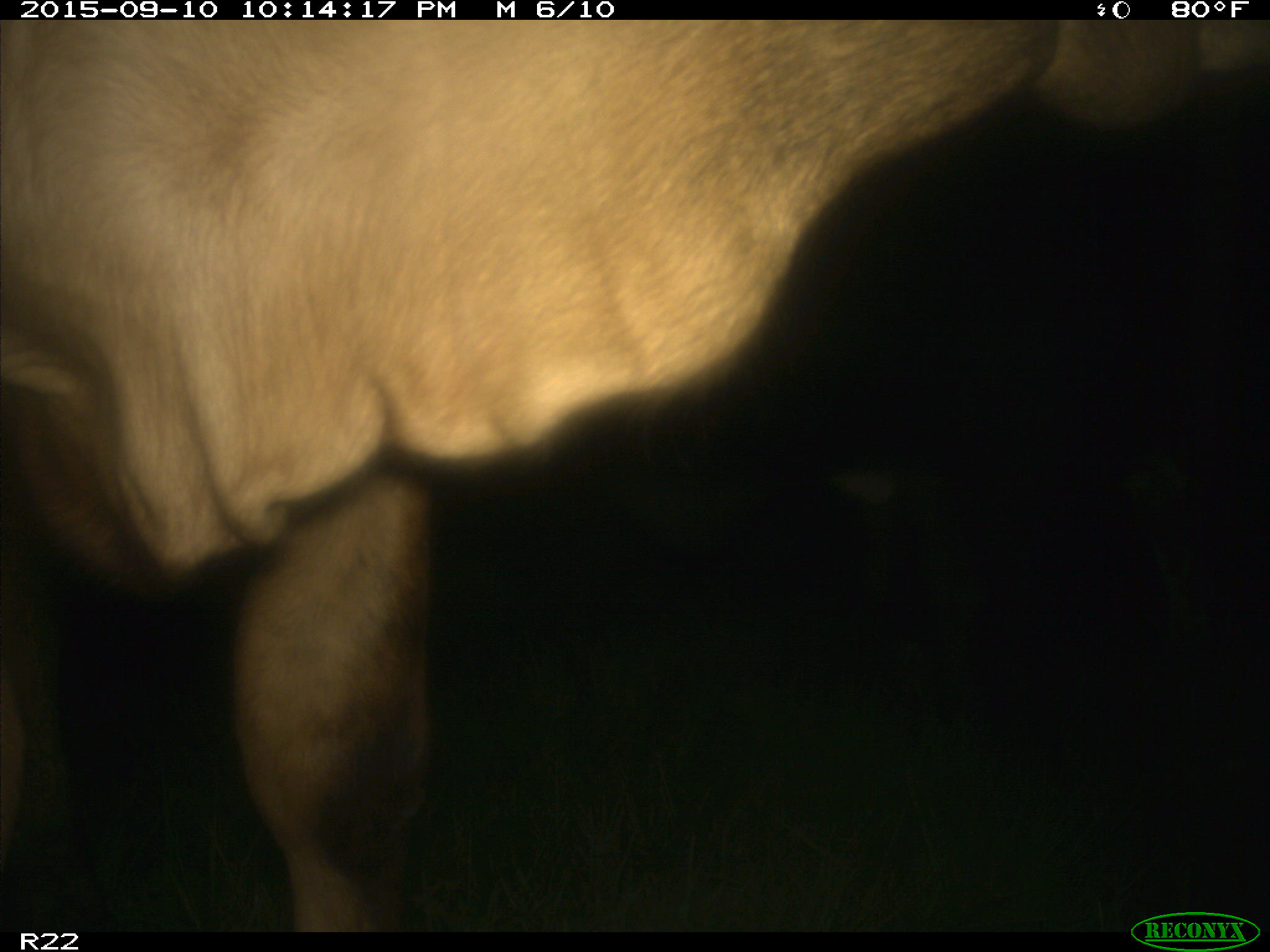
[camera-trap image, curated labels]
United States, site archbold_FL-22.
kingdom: Animalia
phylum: Chordata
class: Mammalia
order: Artiodactyla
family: Bovidae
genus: Bos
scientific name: Bos taurus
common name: domestic cow